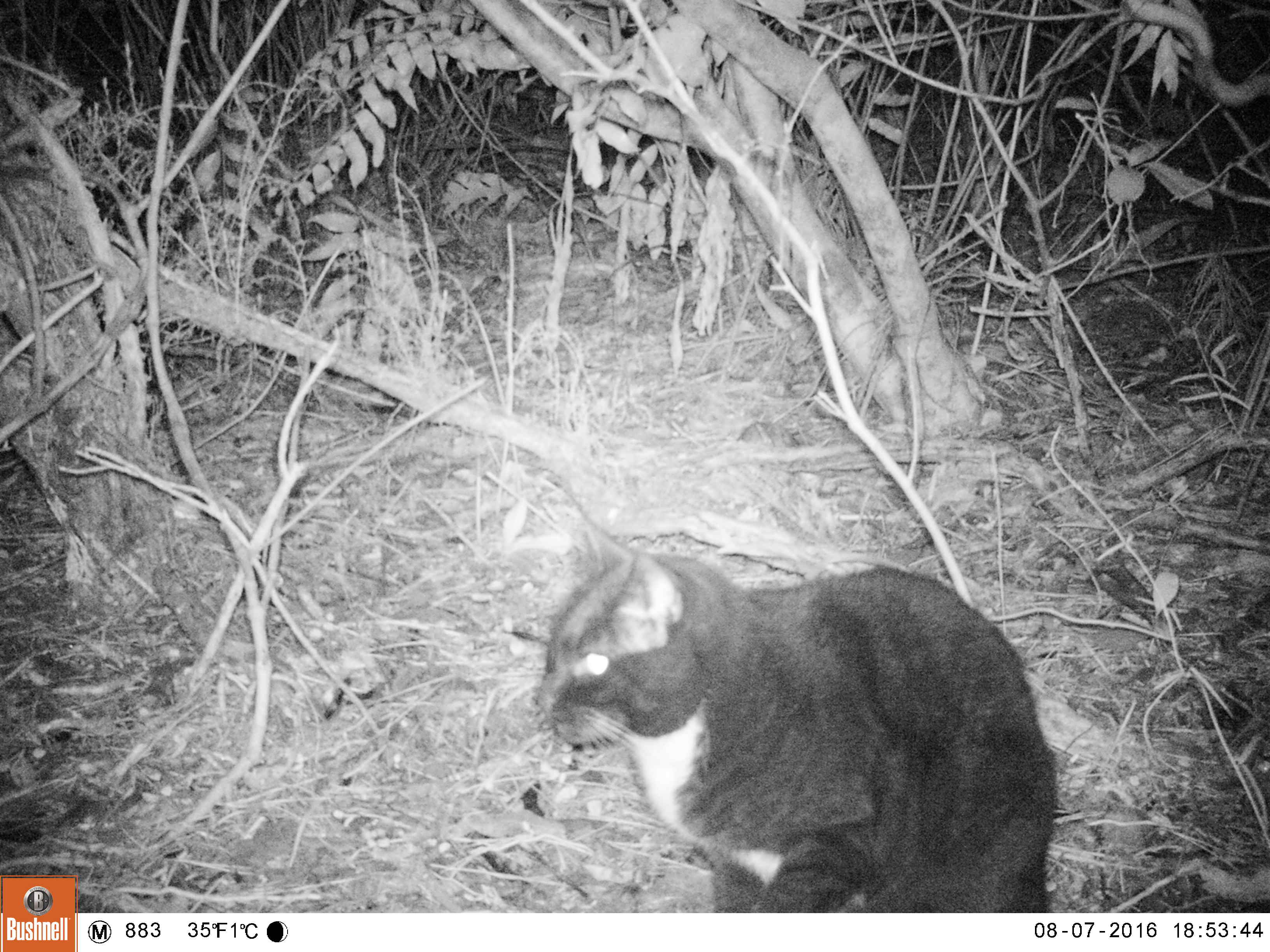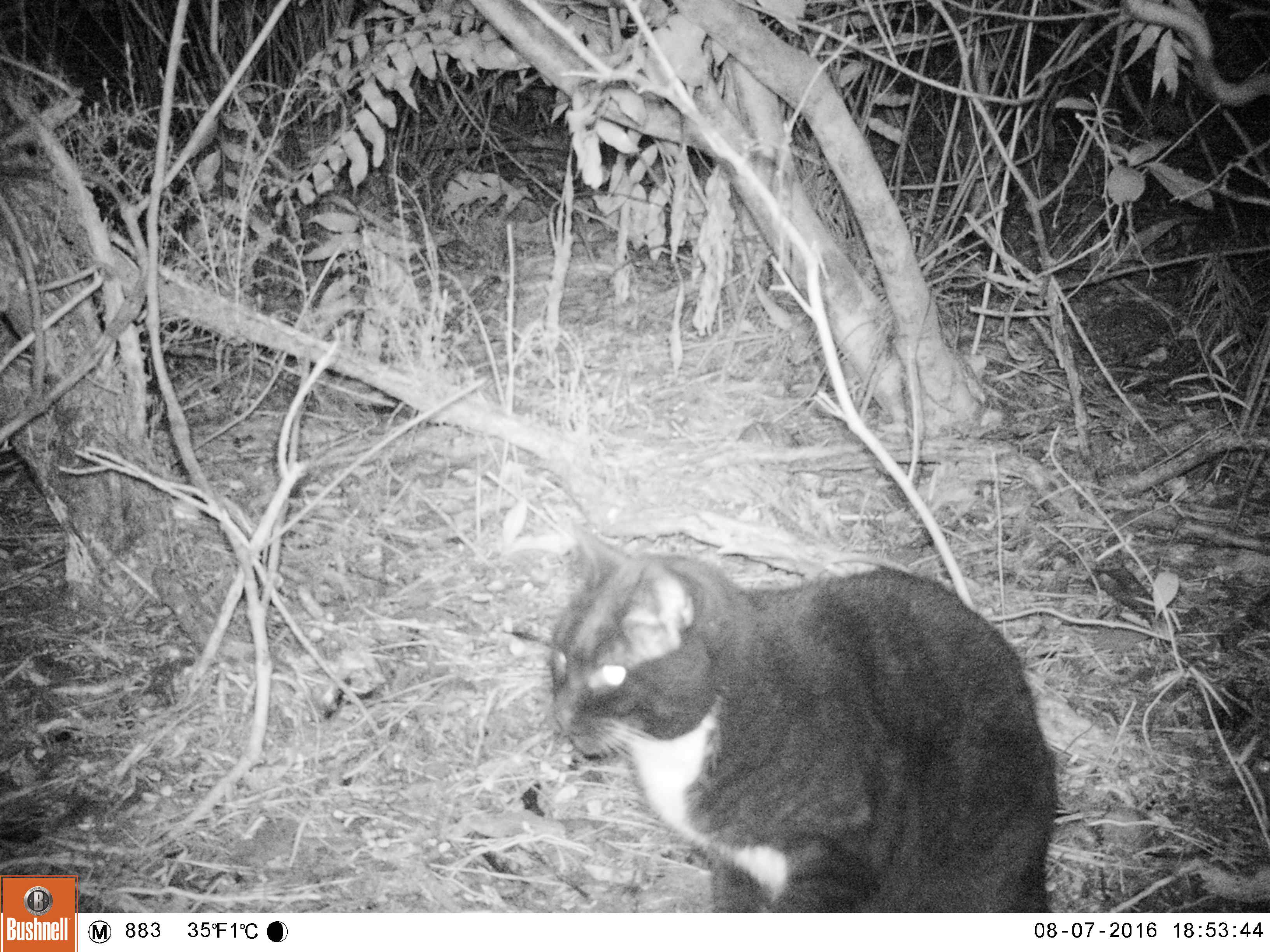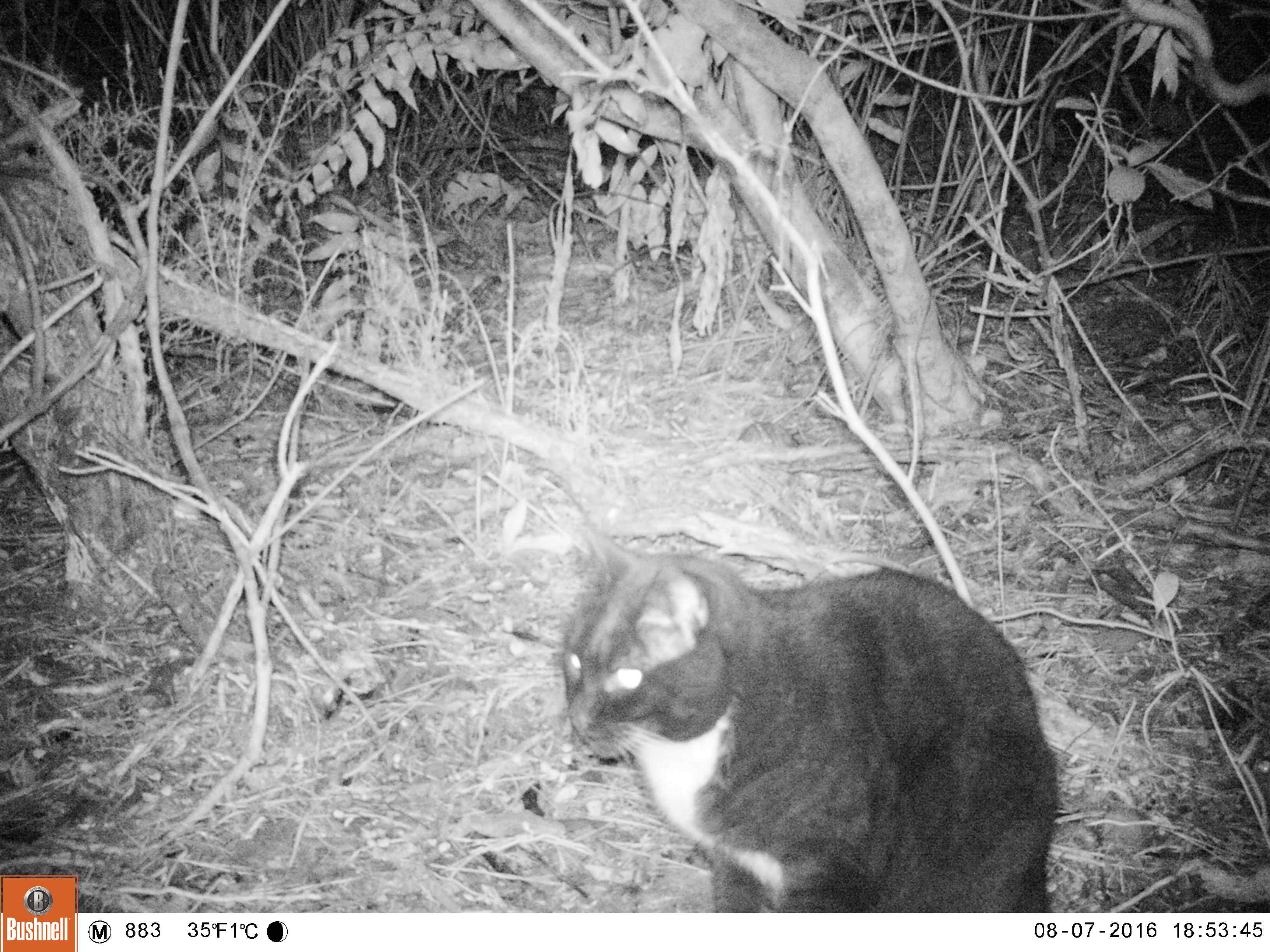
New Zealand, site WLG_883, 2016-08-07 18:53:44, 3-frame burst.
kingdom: Animalia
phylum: Chordata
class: Mammalia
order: Carnivora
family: Felidae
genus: Felis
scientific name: Felis catus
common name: domestic cat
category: cat